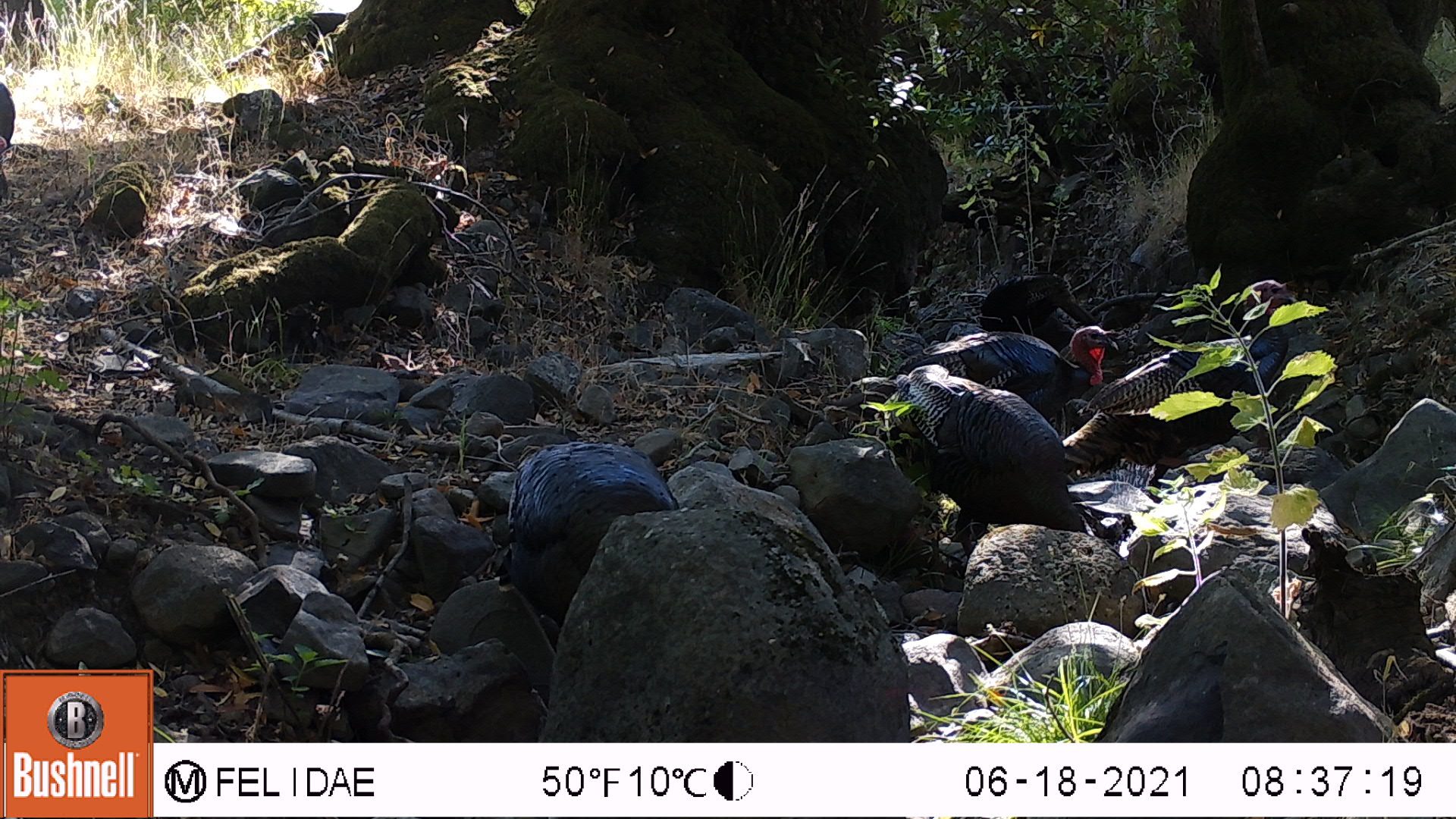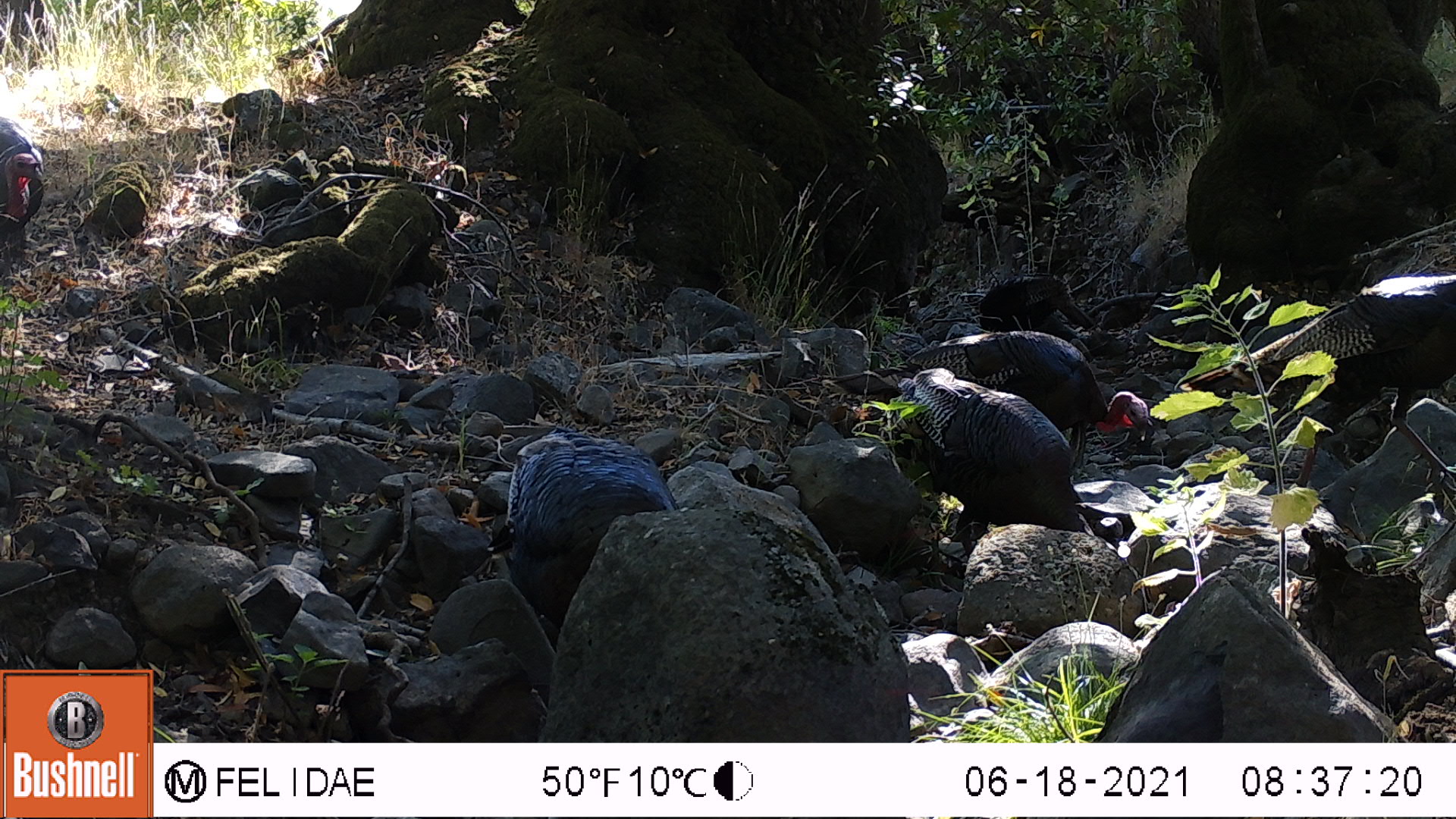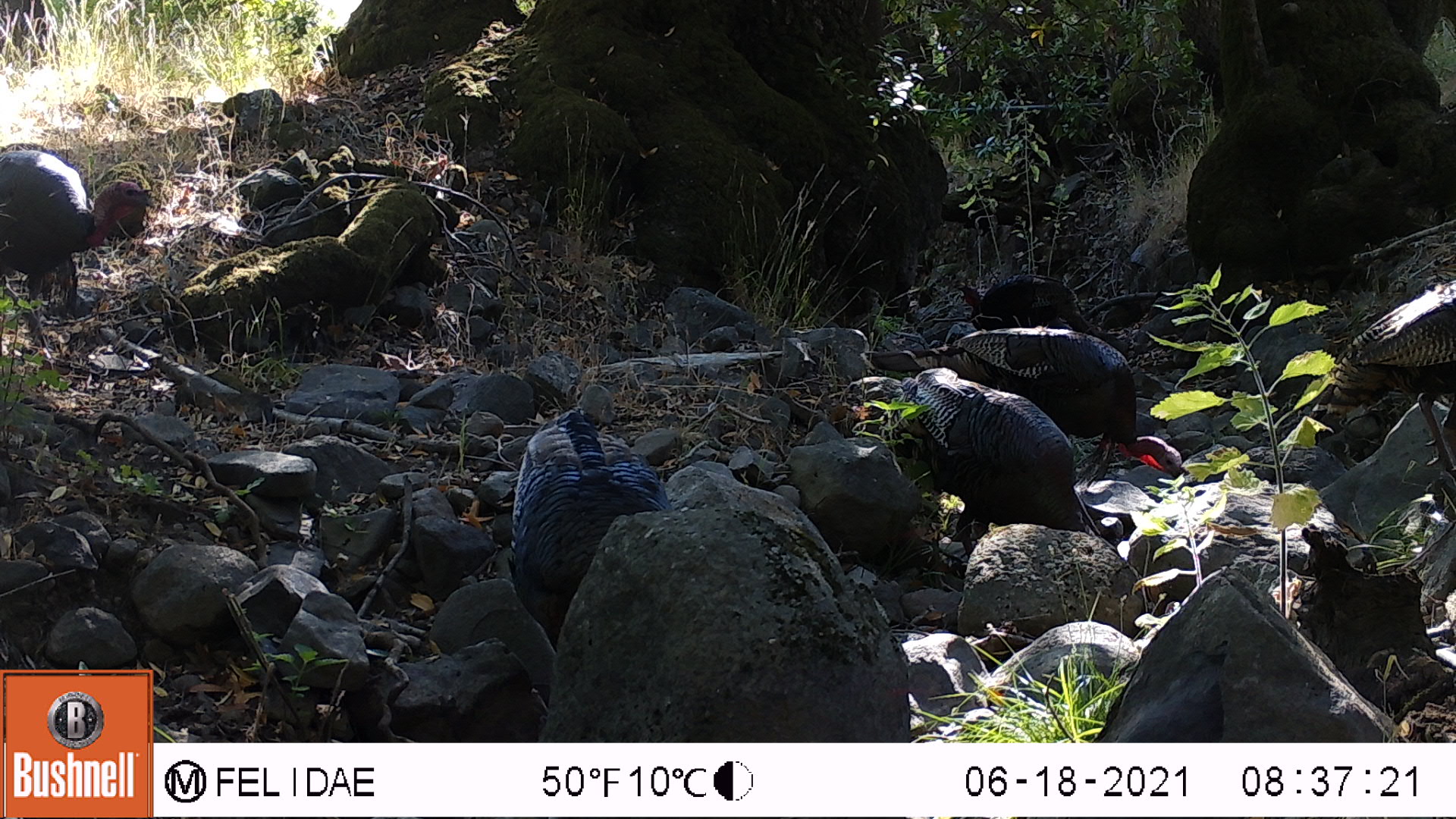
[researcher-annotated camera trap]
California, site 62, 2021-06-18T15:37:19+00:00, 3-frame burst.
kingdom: Animalia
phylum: Chordata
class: Aves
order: Galliformes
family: Phasianidae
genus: Meleagris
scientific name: Meleagris gallopavo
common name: turkey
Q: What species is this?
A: Turkey (Meleagris gallopavo).